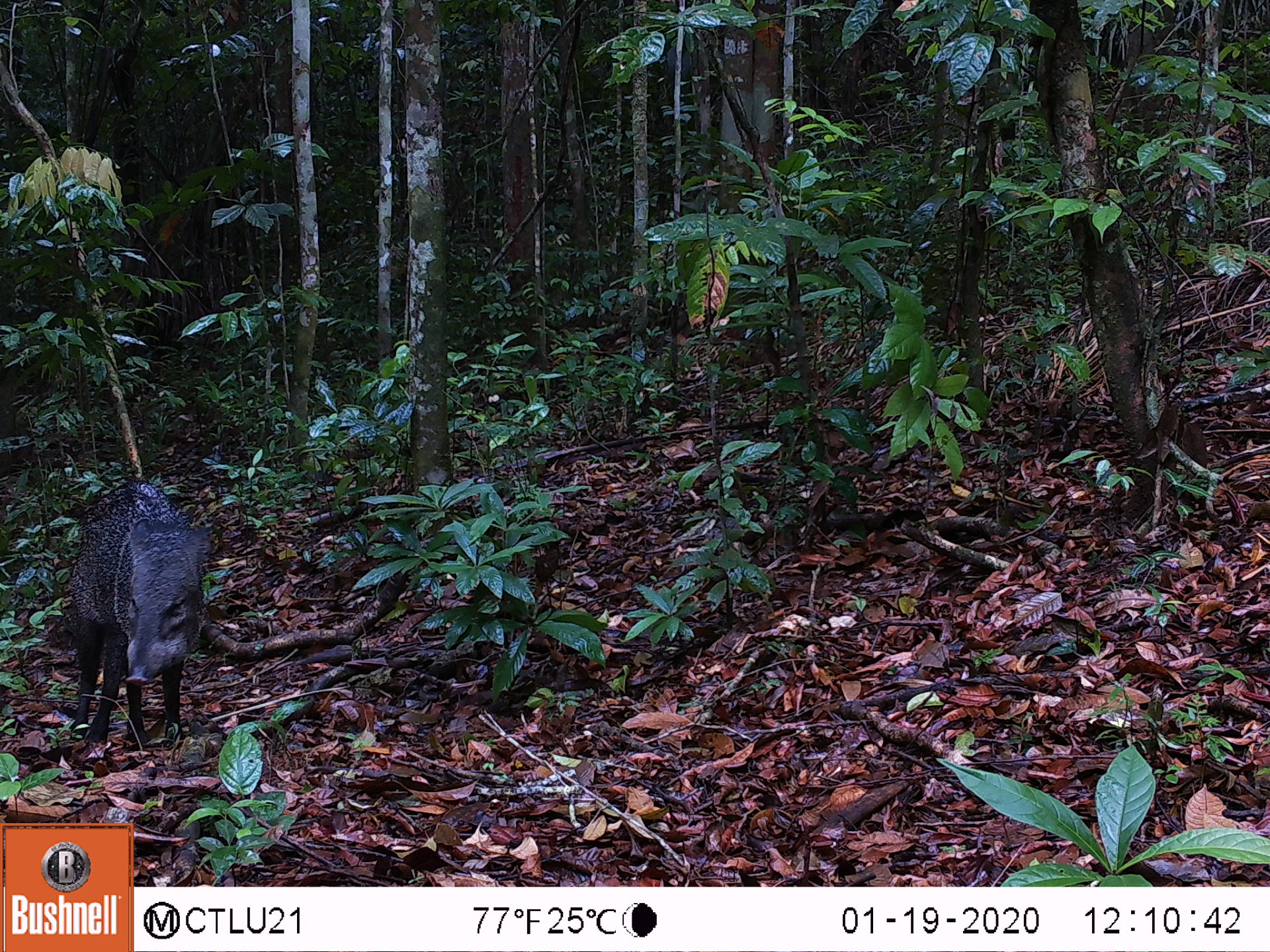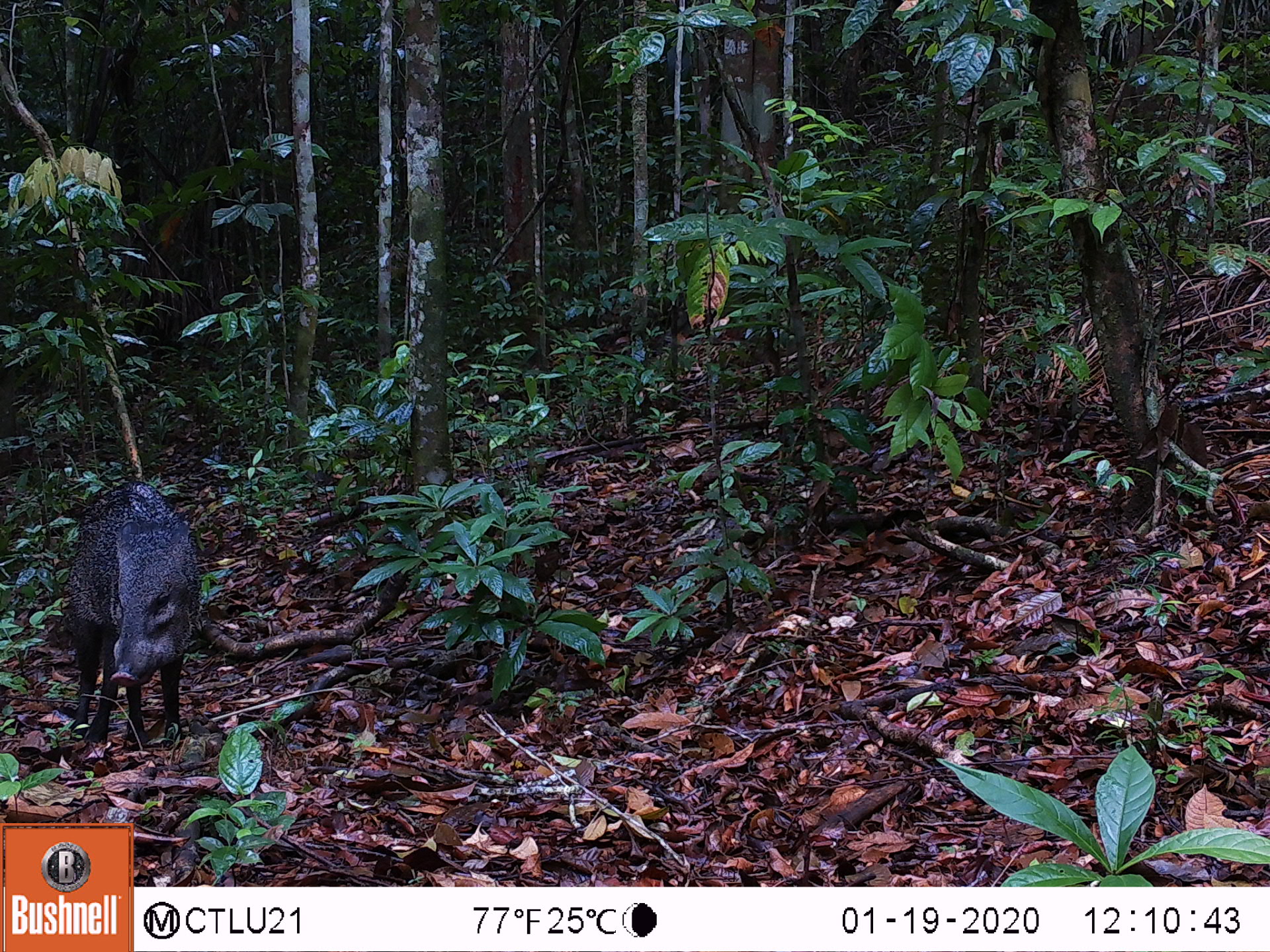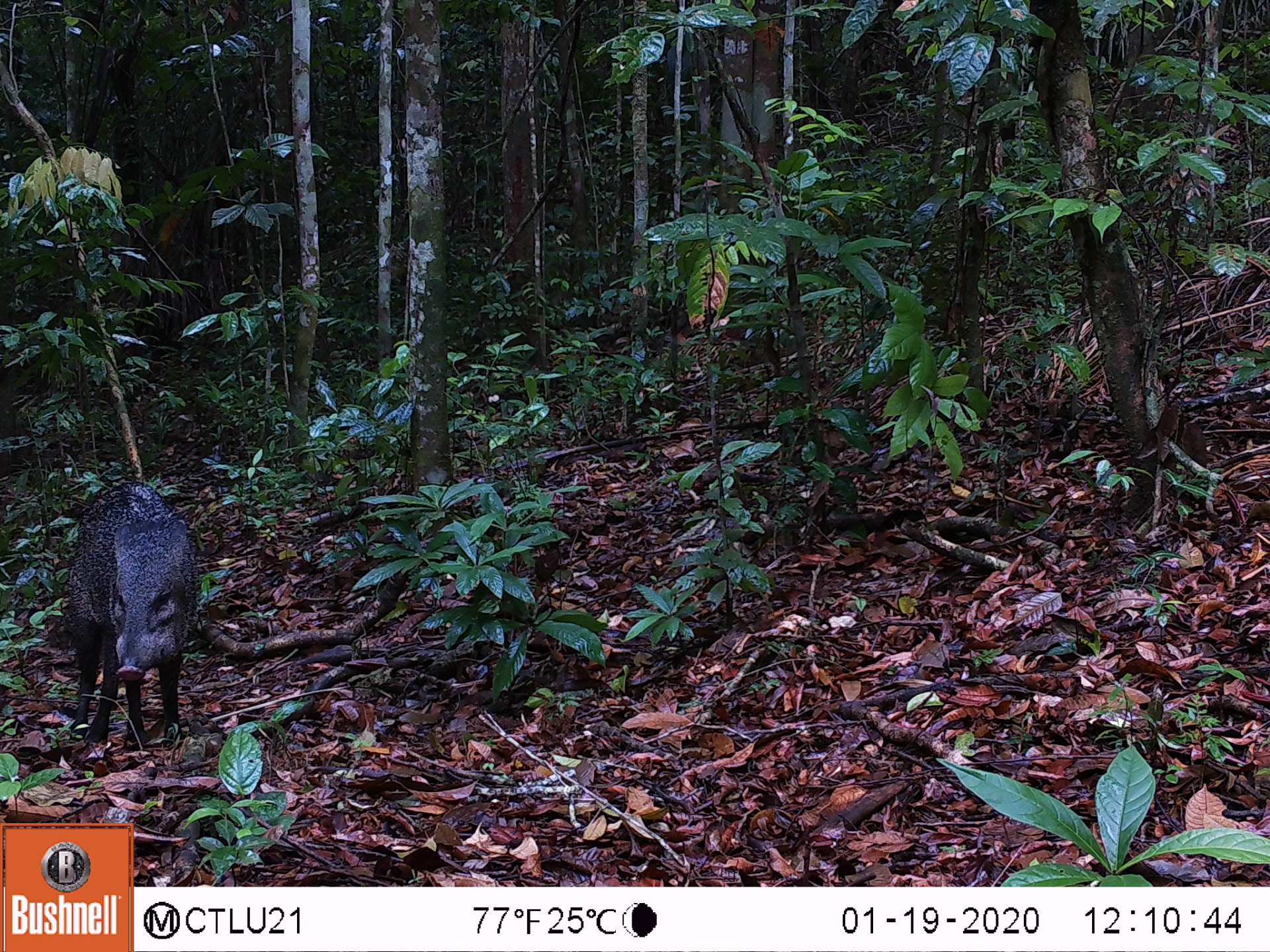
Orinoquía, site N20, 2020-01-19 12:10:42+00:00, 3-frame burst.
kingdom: Animalia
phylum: Chordata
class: Mammalia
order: Artiodactyla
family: Tayassuidae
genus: Pecari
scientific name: Pecari tajacu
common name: collared peccary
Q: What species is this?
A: Collared peccary (Pecari tajacu).